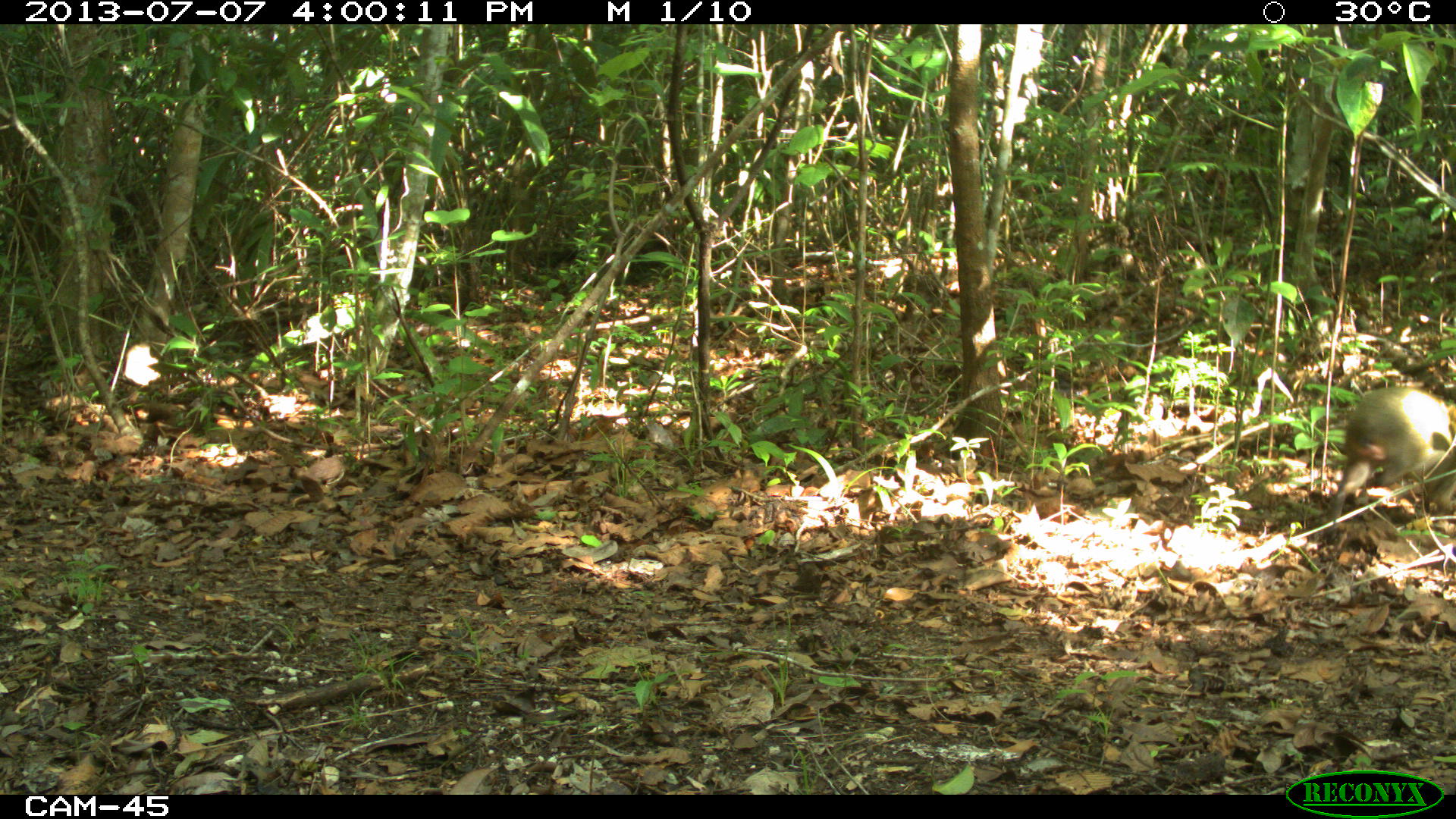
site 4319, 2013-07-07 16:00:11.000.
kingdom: Animalia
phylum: Chordata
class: Mammalia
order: Rodentia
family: Dasyproctidae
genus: Dasyprocta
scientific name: Dasyprocta punctata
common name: central american agouti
Dasyprocta punctata (central american agouti), count 1.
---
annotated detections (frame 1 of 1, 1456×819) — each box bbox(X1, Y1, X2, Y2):
dasyprocta punctata: bbox(1325, 385, 1452, 544)